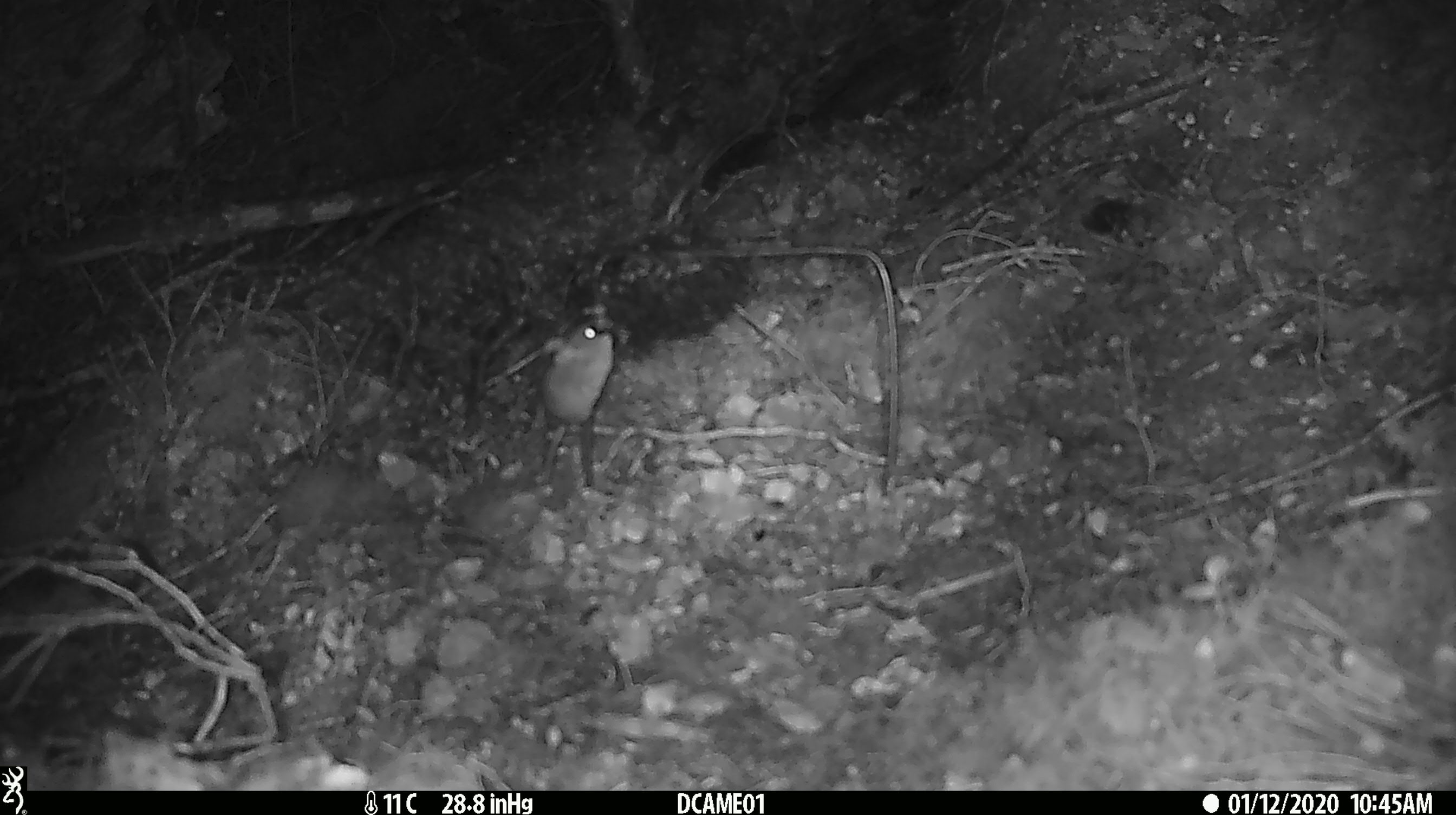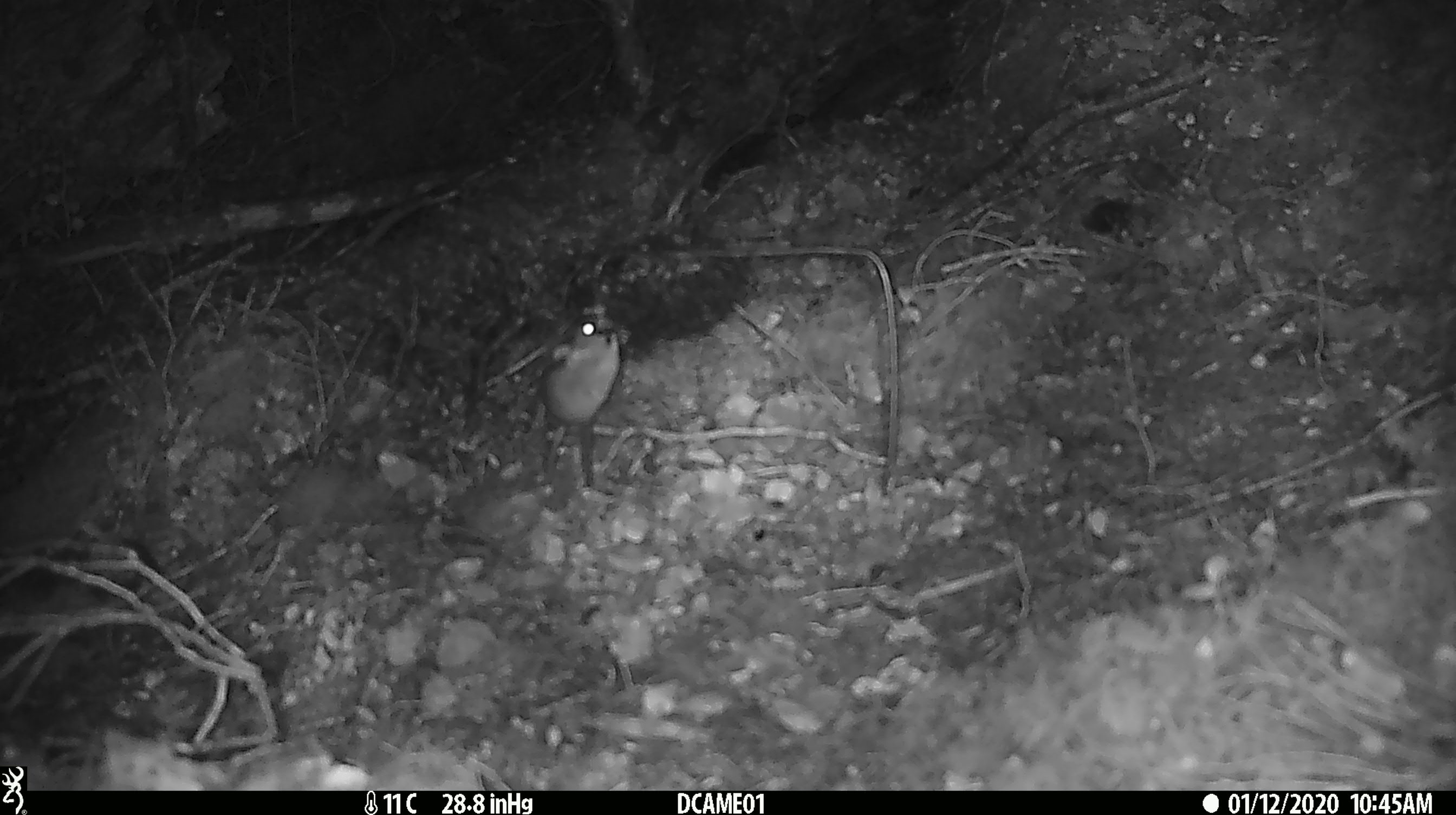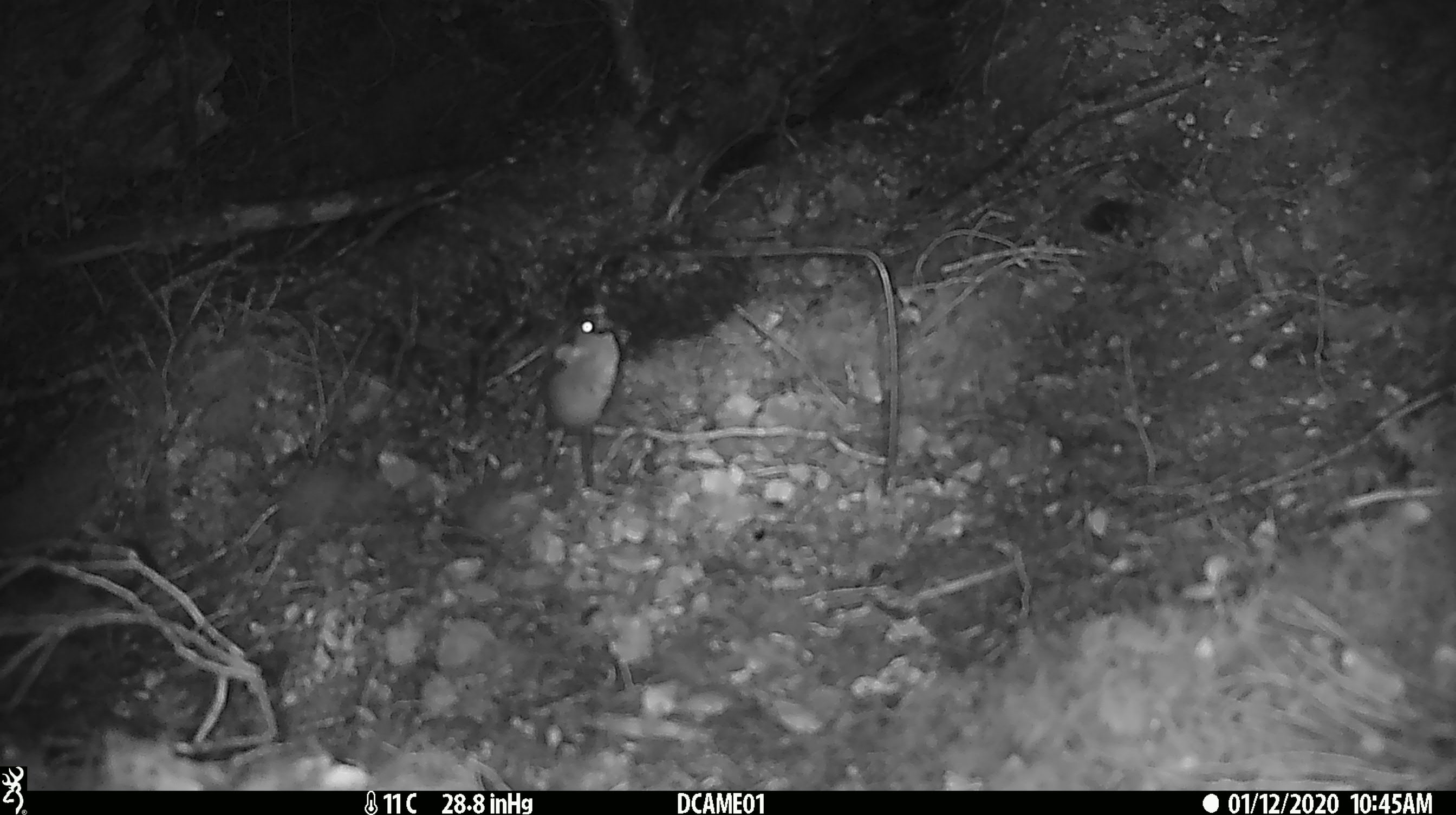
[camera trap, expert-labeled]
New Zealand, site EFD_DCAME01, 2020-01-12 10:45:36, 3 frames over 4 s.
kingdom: Animalia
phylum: Chordata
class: Mammalia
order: Rodentia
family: Muridae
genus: Mus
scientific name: Mus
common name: mouse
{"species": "mouse (Mus)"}